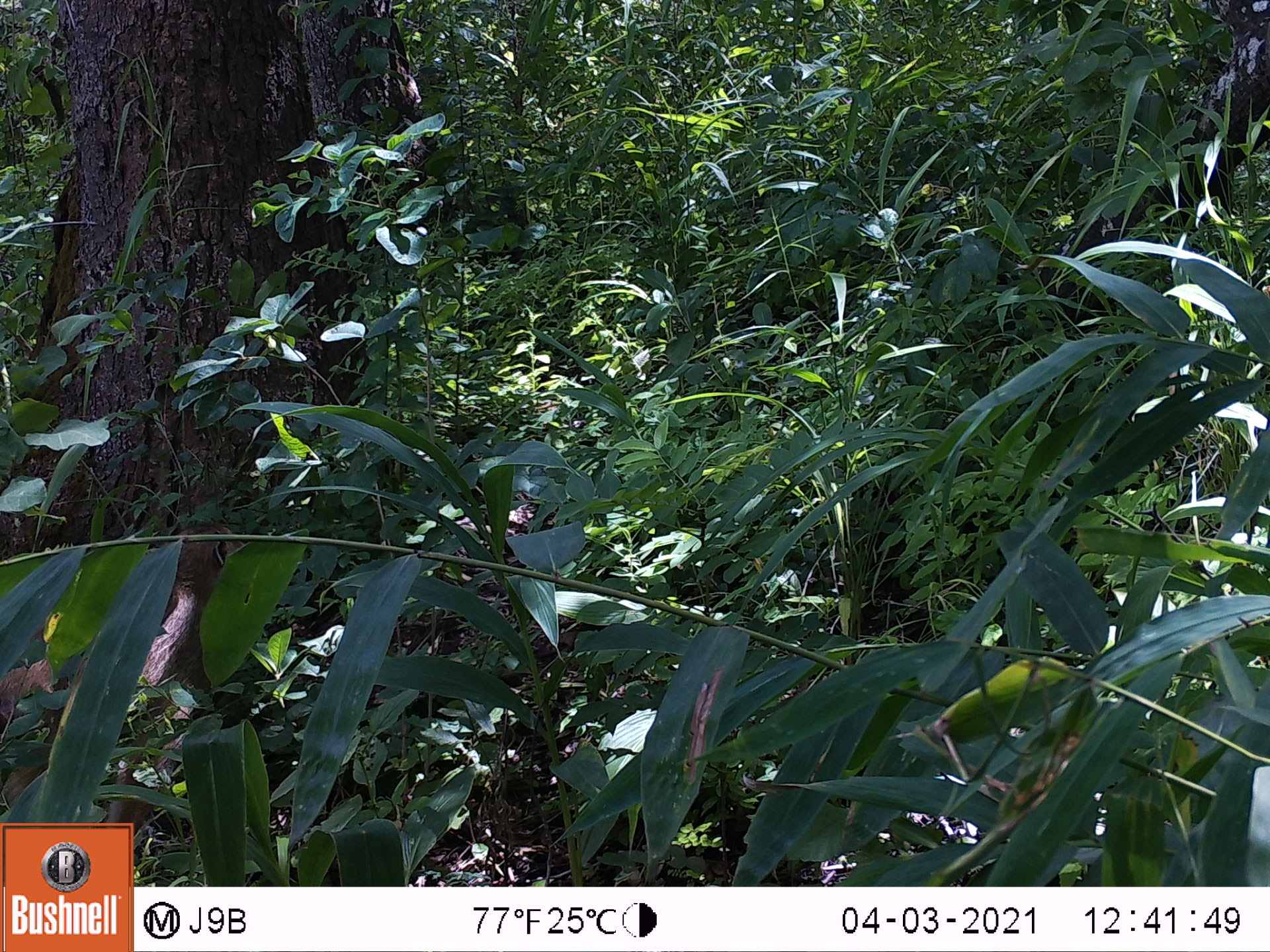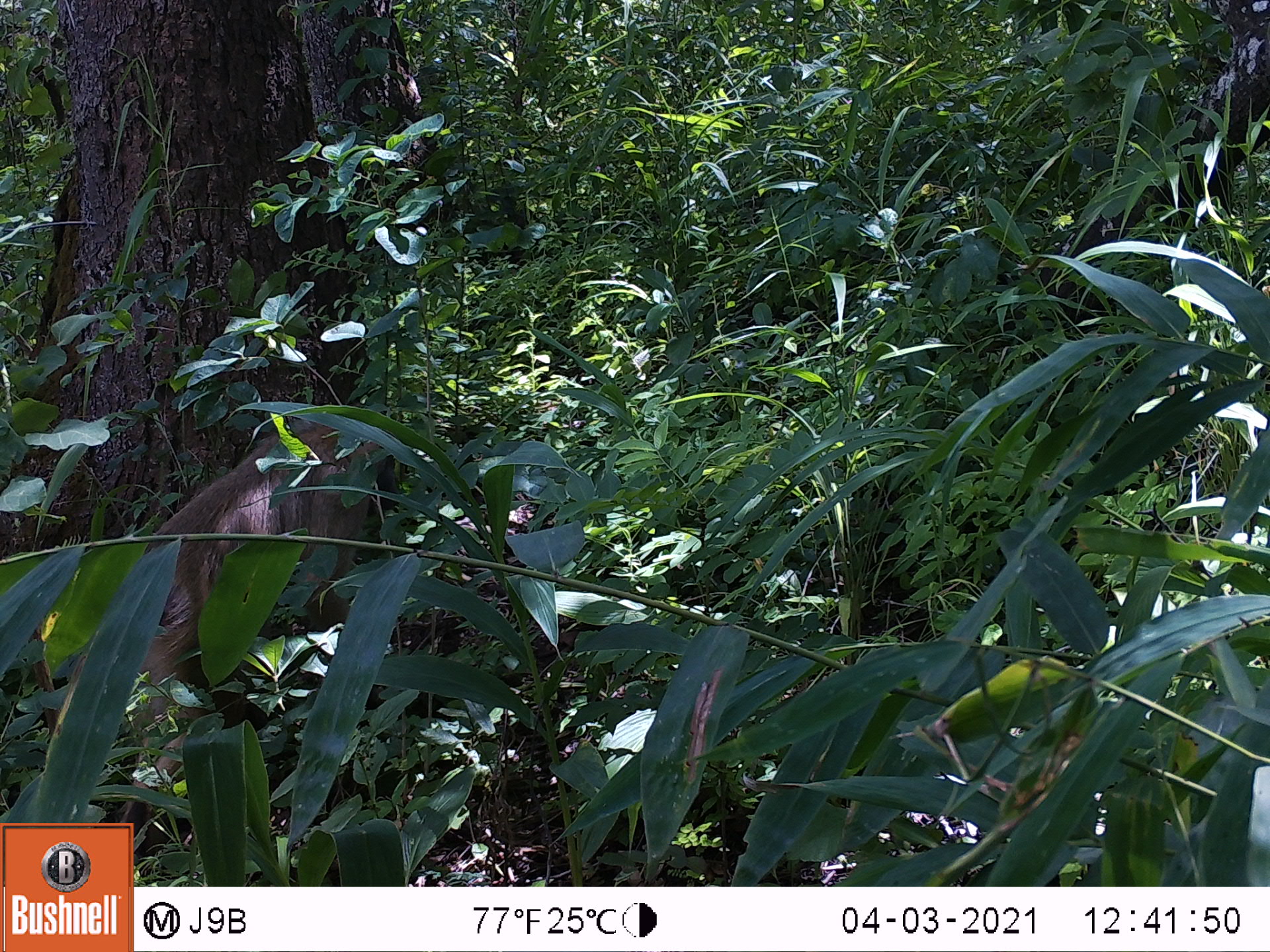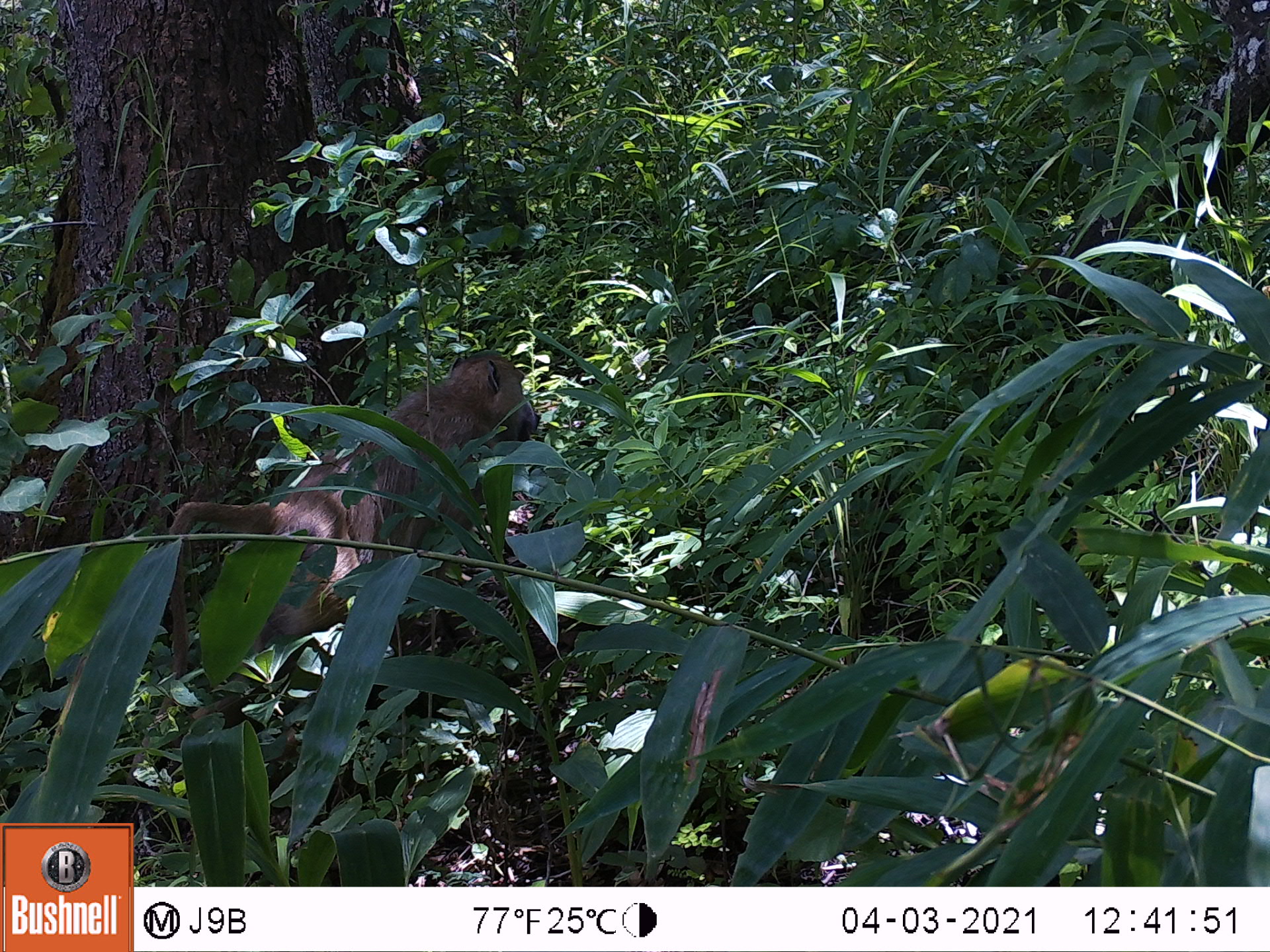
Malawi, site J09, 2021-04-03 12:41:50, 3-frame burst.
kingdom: Animalia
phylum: Chordata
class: Mammalia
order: Primates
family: Cercopithecidae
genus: Papio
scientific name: Papio cynocephalus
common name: yellow baboon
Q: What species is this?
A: Yellow baboon (Papio cynocephalus).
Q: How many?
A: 1.